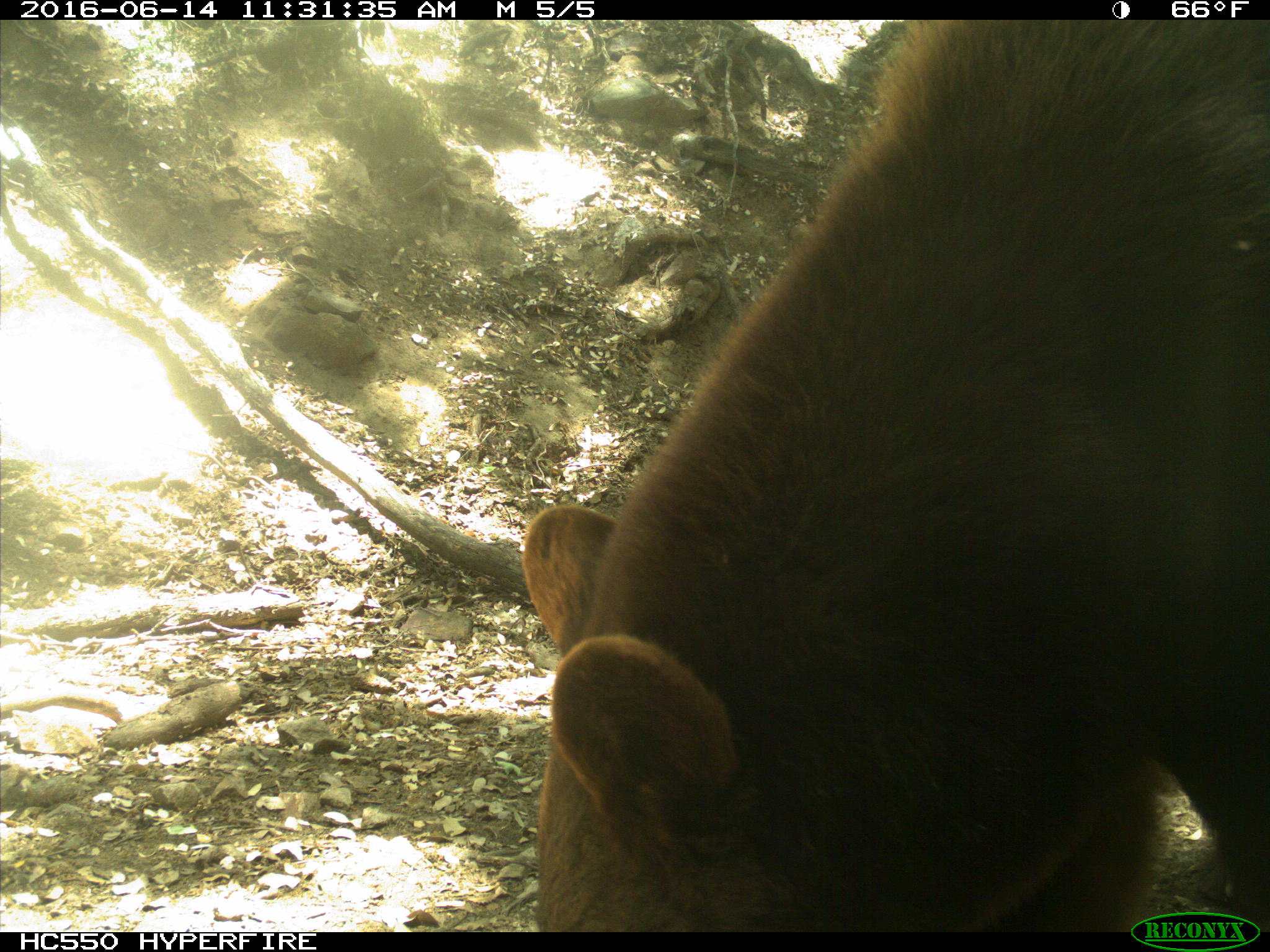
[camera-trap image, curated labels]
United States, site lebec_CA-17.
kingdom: Animalia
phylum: Chordata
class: Mammalia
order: Carnivora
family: Ursidae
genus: Ursus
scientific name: Ursus americanus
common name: american black bear